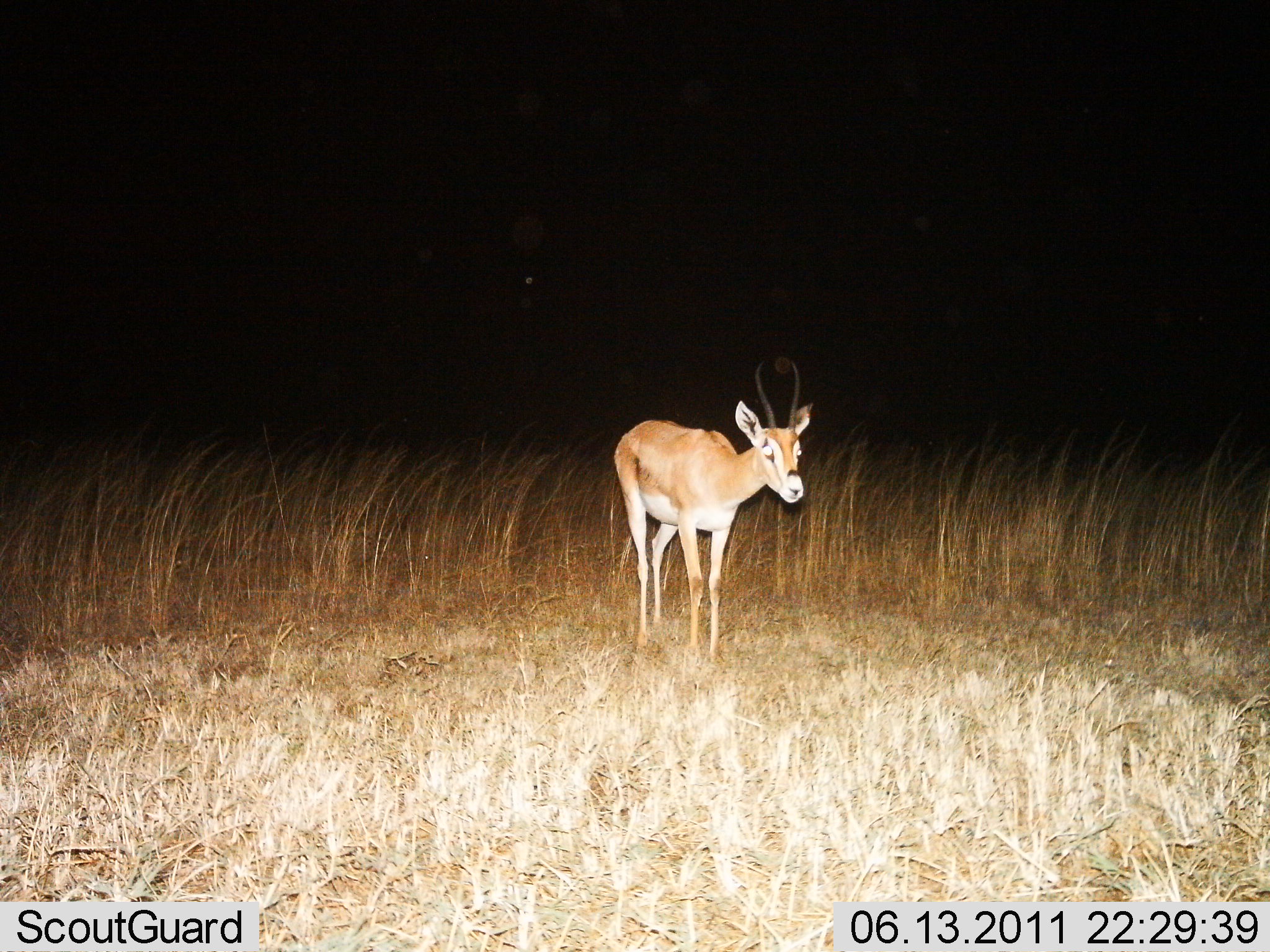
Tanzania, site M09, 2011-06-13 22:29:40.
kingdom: Animalia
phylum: Chordata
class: Mammalia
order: Artiodactyla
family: Bovidae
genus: Nanger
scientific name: Nanger granti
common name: grant's gazelle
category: gazellegrants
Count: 1.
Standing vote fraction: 93%.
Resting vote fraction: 0%.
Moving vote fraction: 7%.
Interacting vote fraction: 0%.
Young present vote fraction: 7%.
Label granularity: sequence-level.